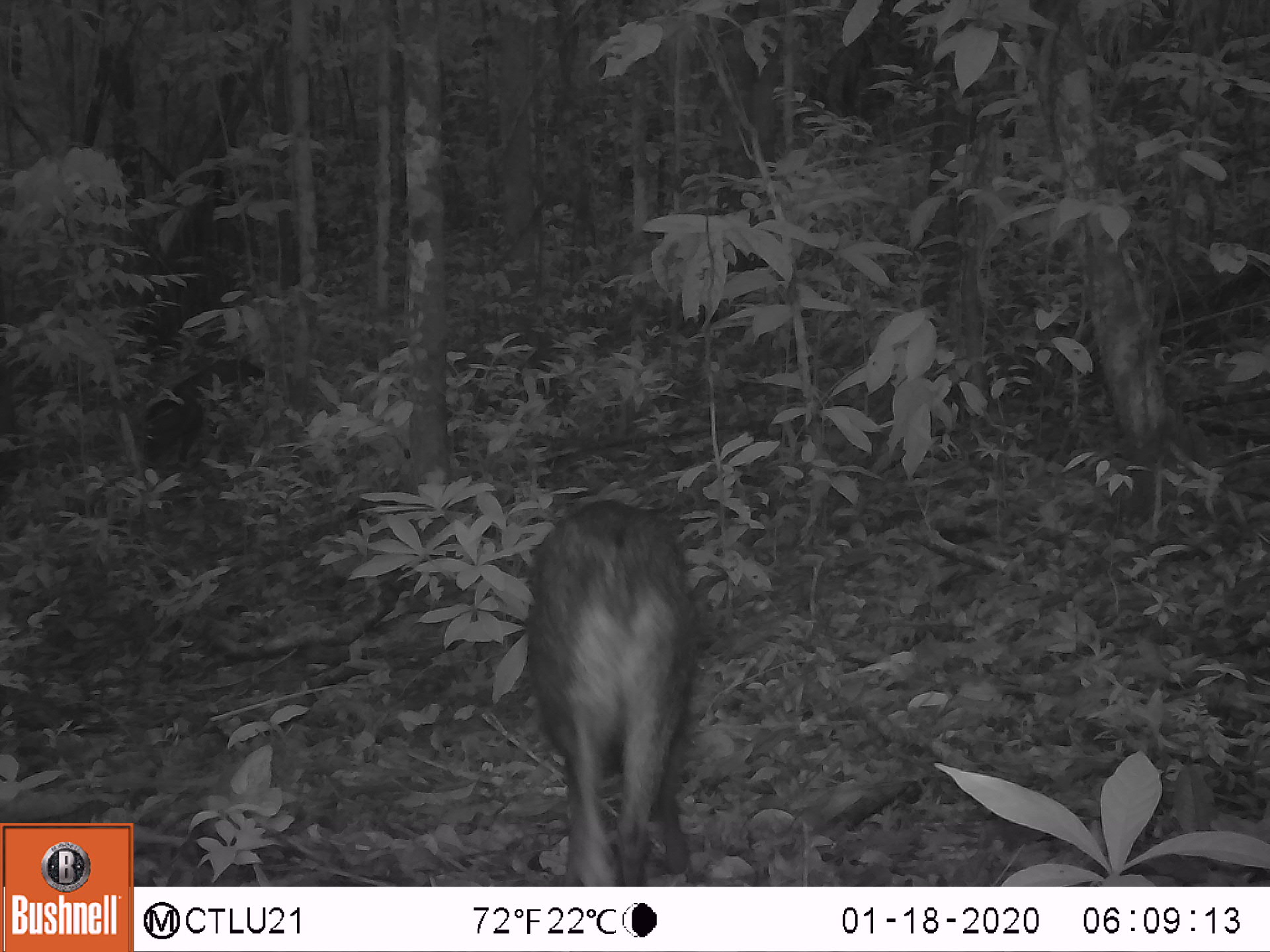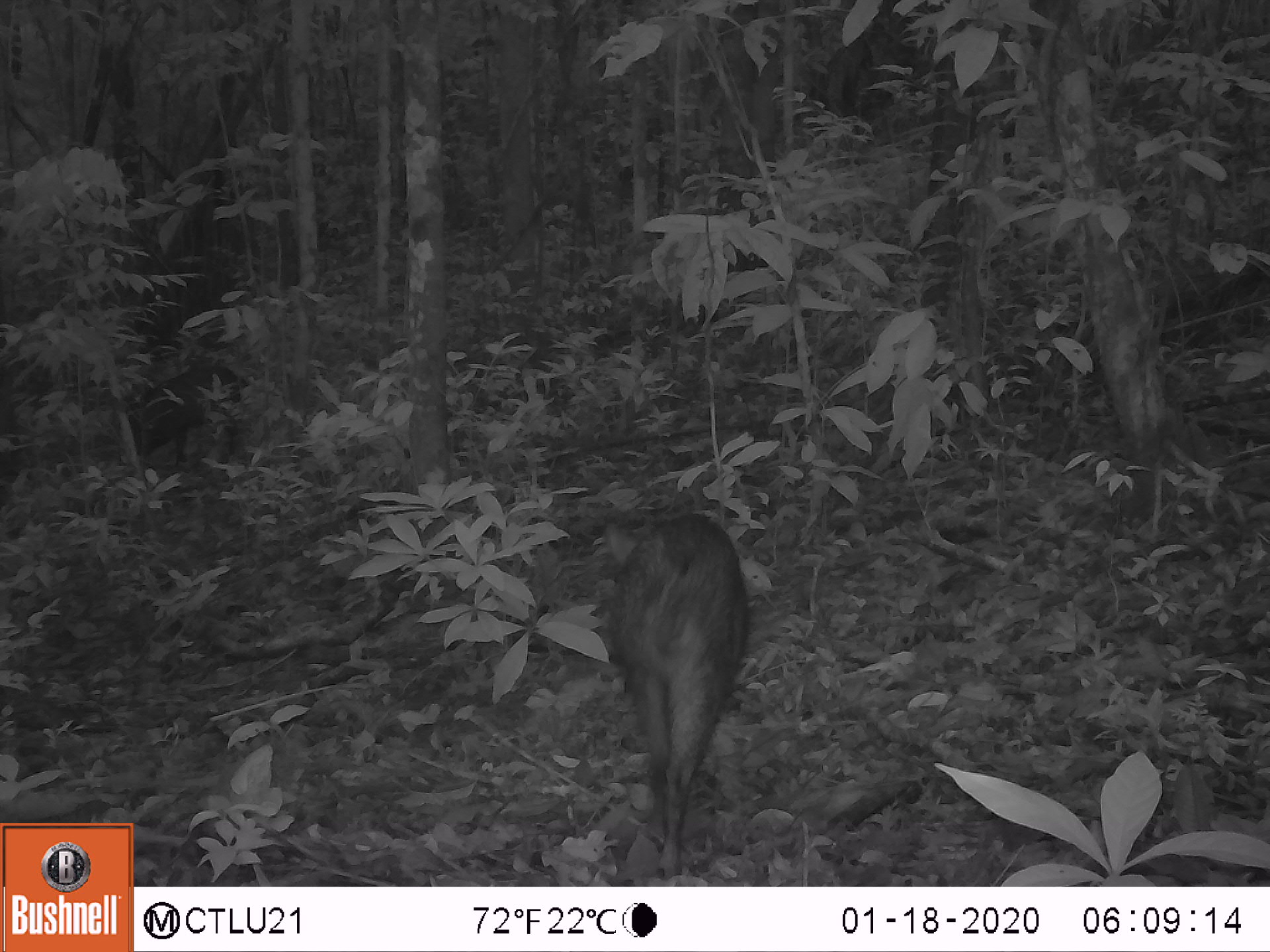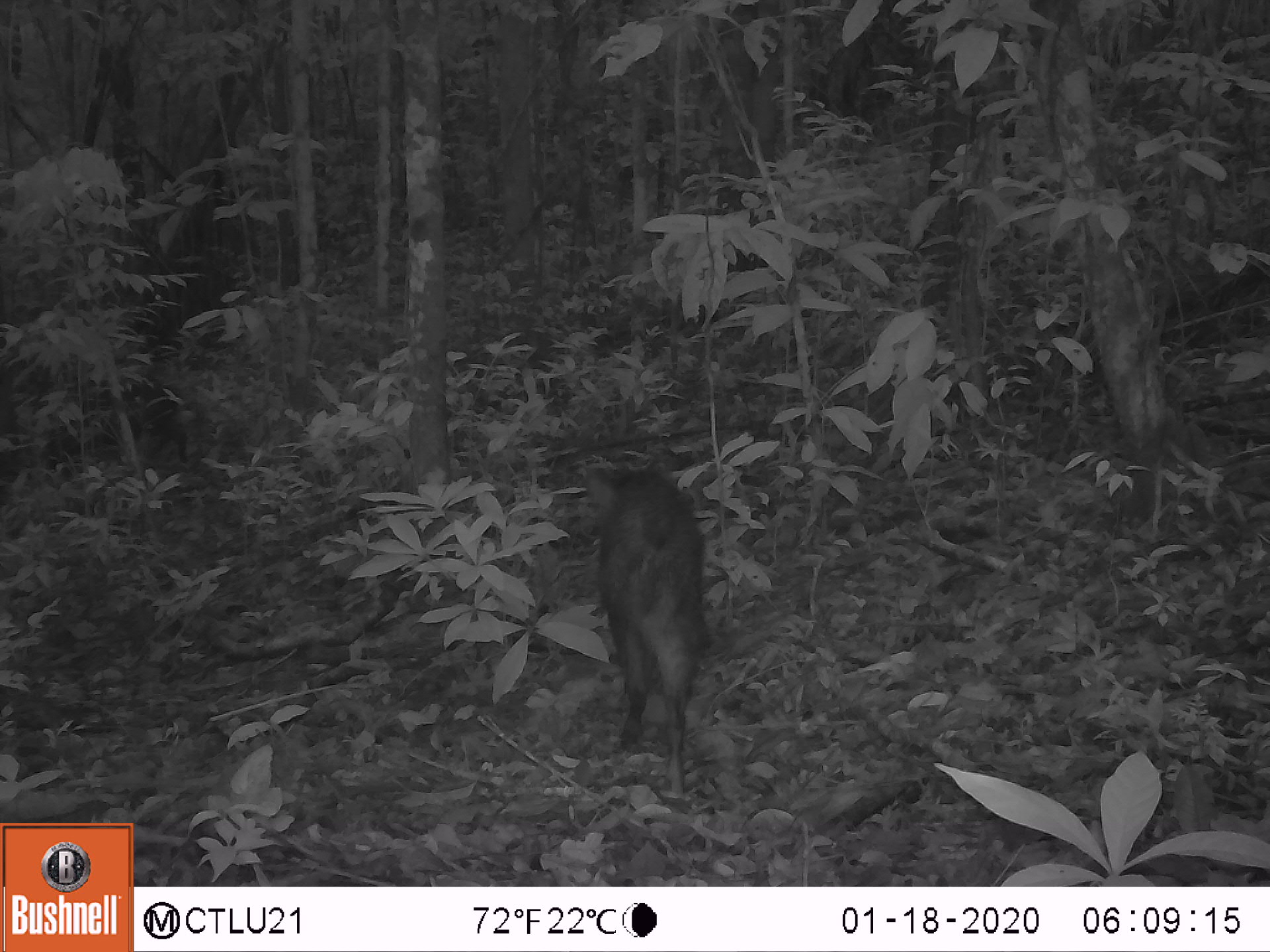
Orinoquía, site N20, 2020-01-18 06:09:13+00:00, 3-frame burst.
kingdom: Animalia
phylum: Chordata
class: Mammalia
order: Artiodactyla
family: Tayassuidae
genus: Pecari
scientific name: Pecari tajacu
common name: collared peccary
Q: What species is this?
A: Collared peccary (Pecari tajacu).